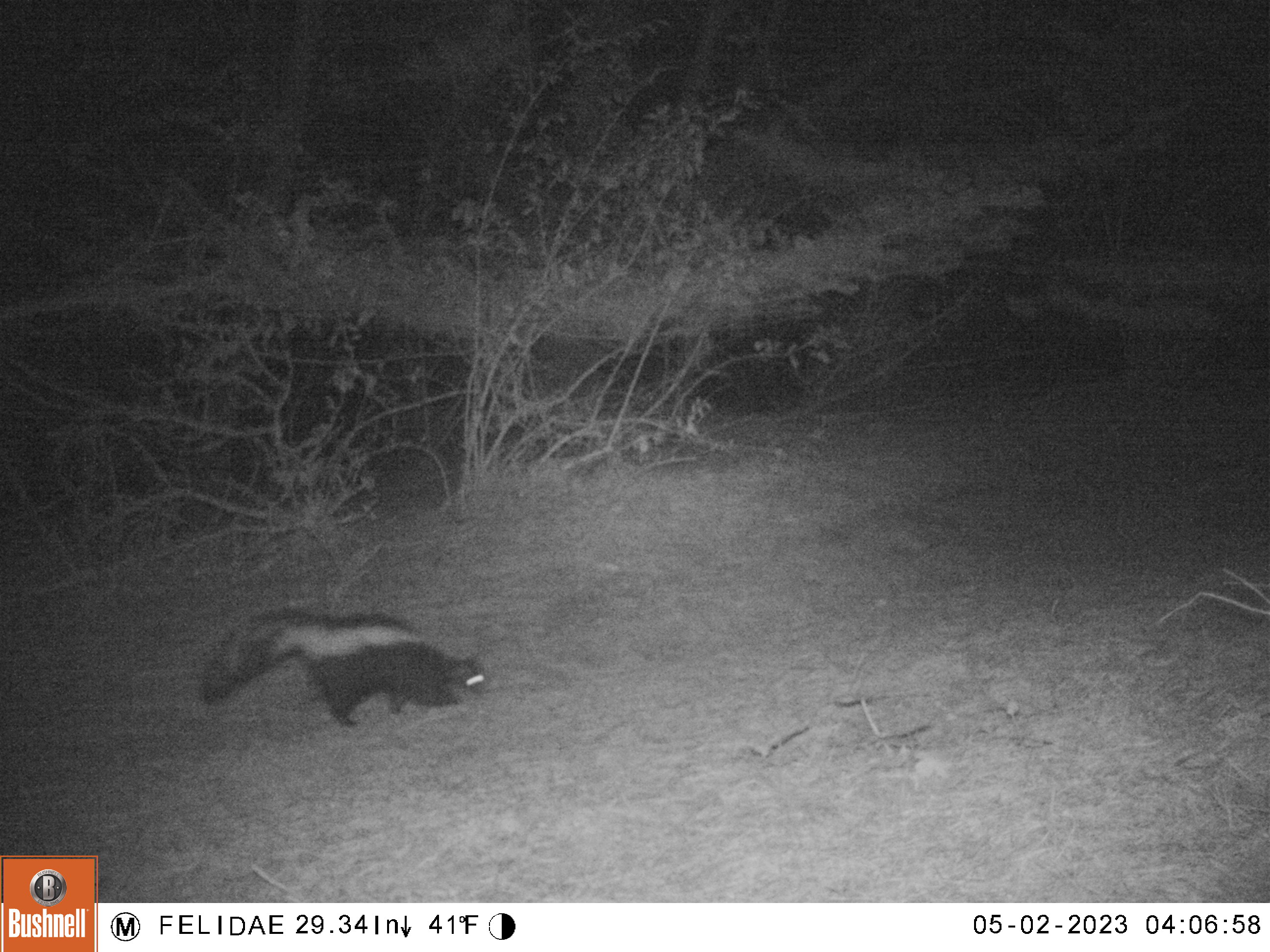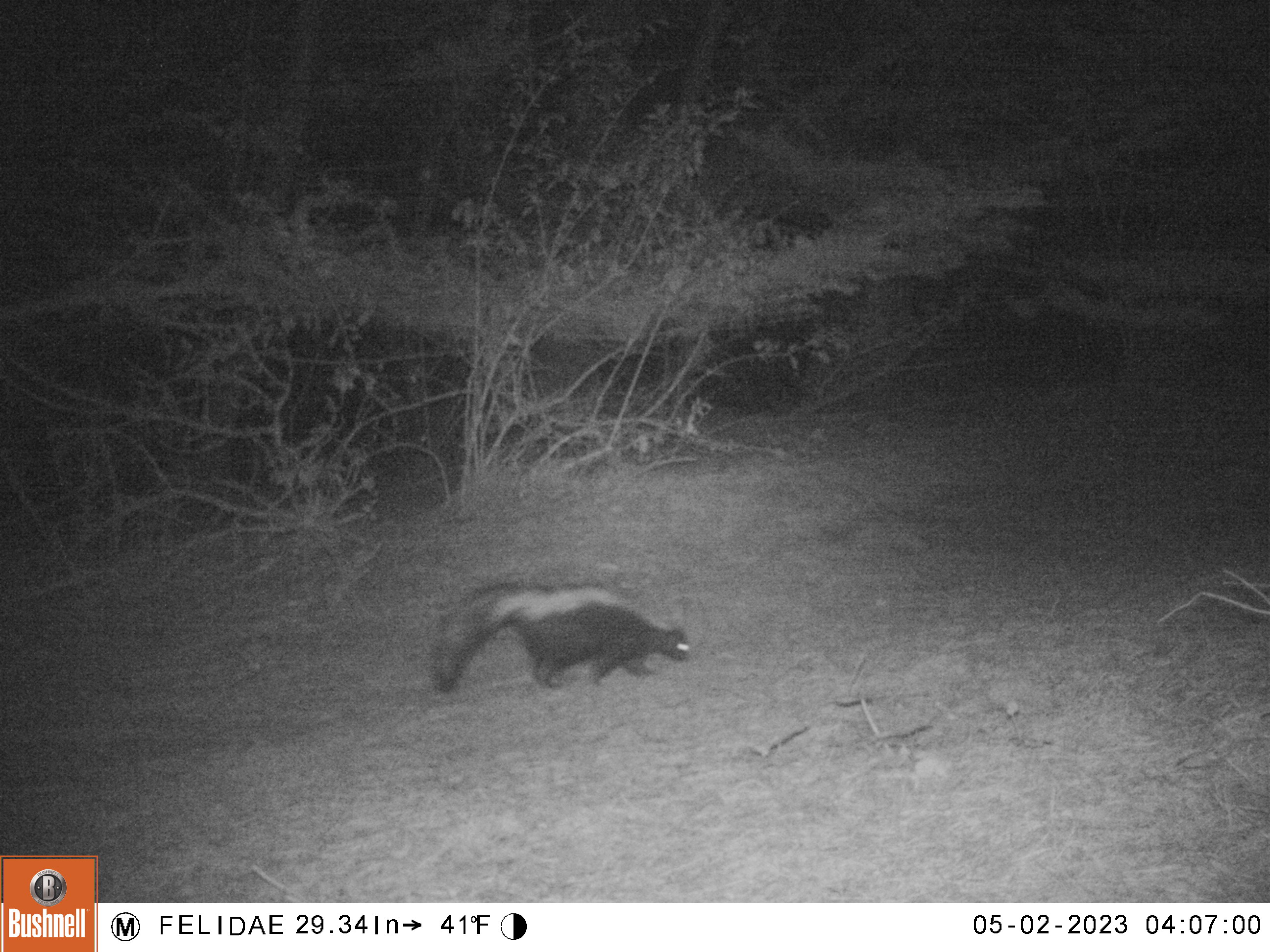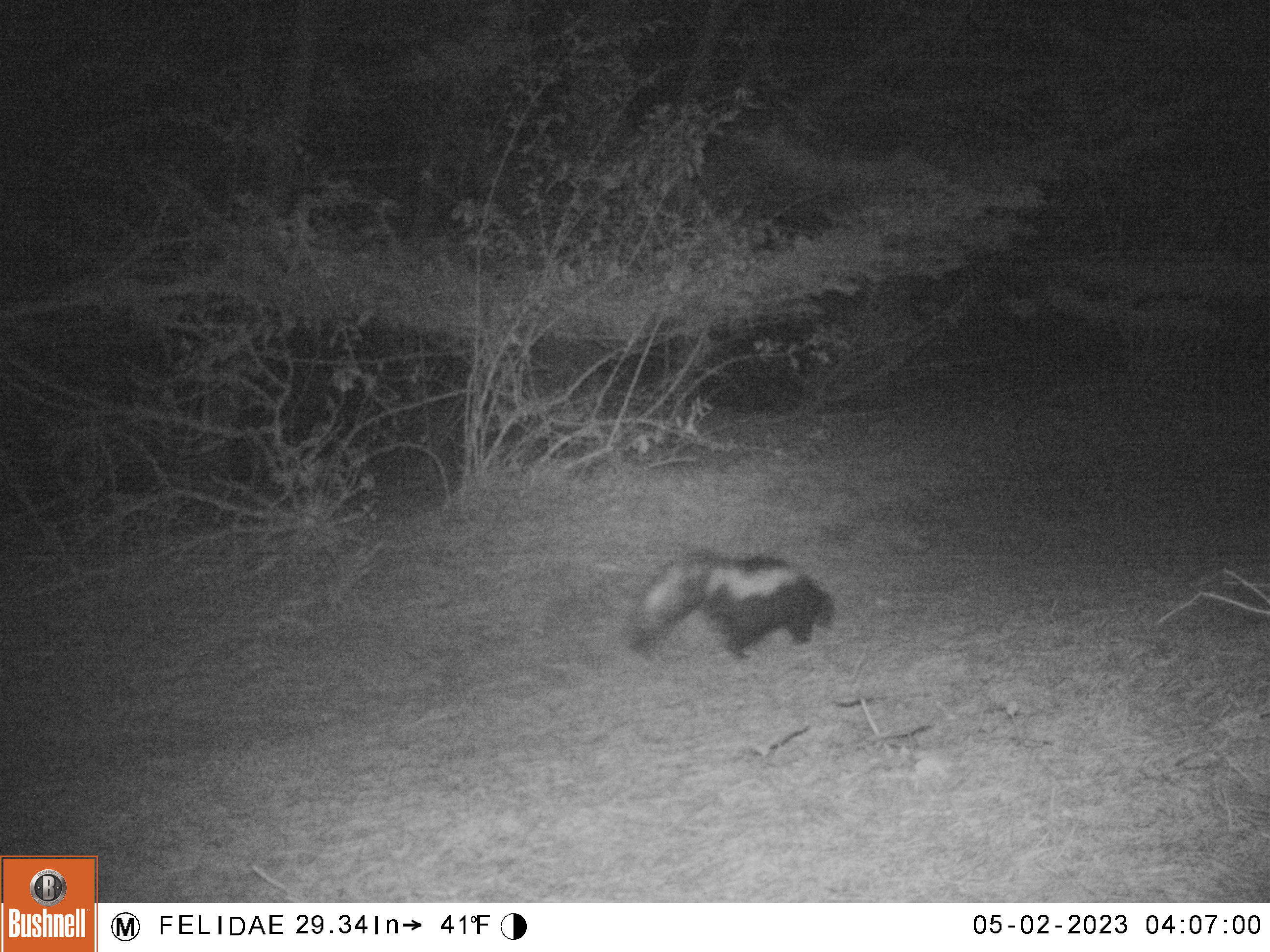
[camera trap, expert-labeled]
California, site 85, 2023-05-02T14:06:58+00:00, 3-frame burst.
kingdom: Animalia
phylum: Chordata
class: Mammalia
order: Carnivora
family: Mephitidae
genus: Mephitis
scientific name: Mephitis mephitis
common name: striped skunk